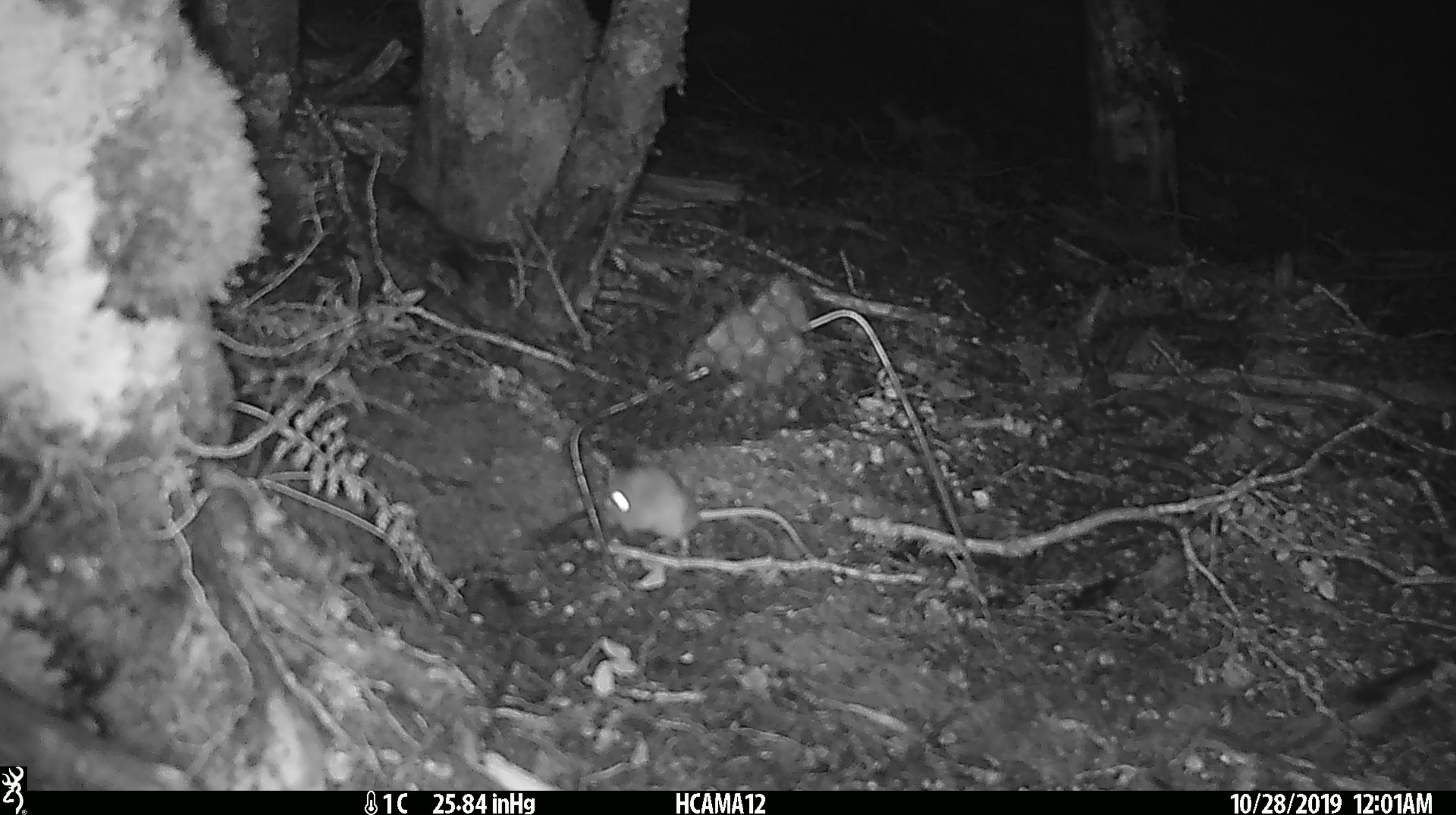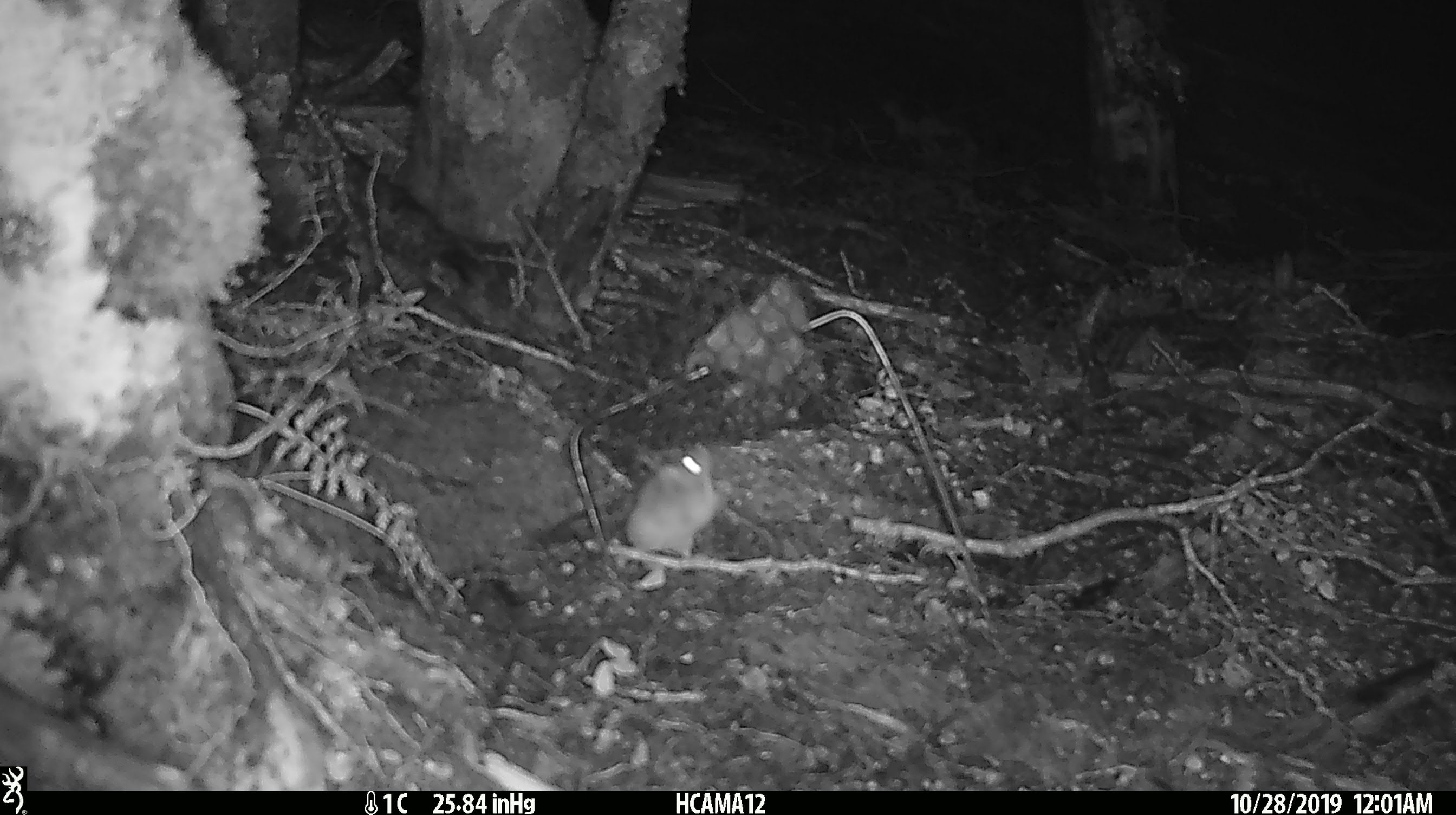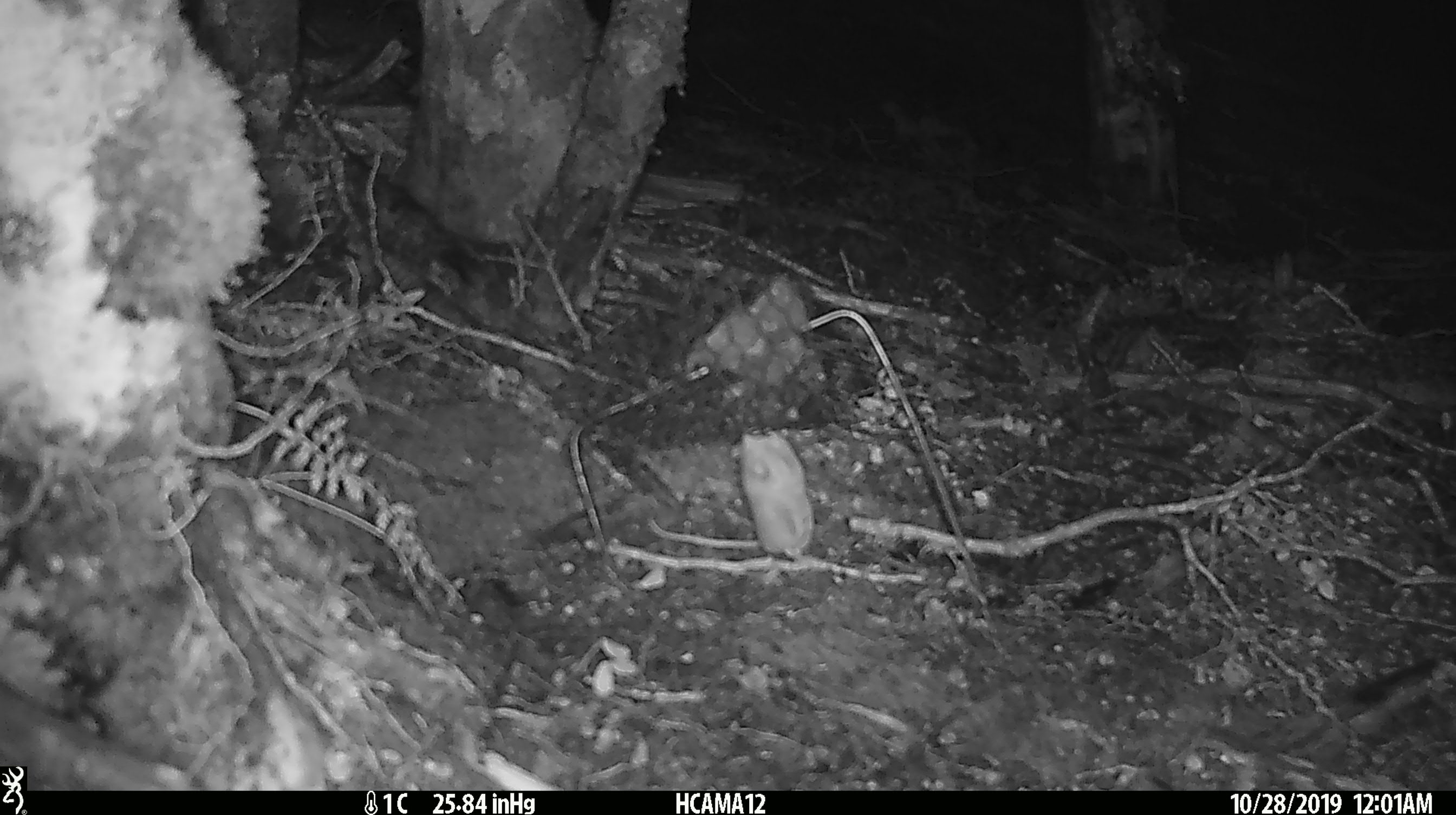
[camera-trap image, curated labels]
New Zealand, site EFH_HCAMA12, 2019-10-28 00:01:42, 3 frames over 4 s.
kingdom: Animalia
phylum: Chordata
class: Mammalia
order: Rodentia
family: Muridae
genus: Mus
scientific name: Mus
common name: mouse